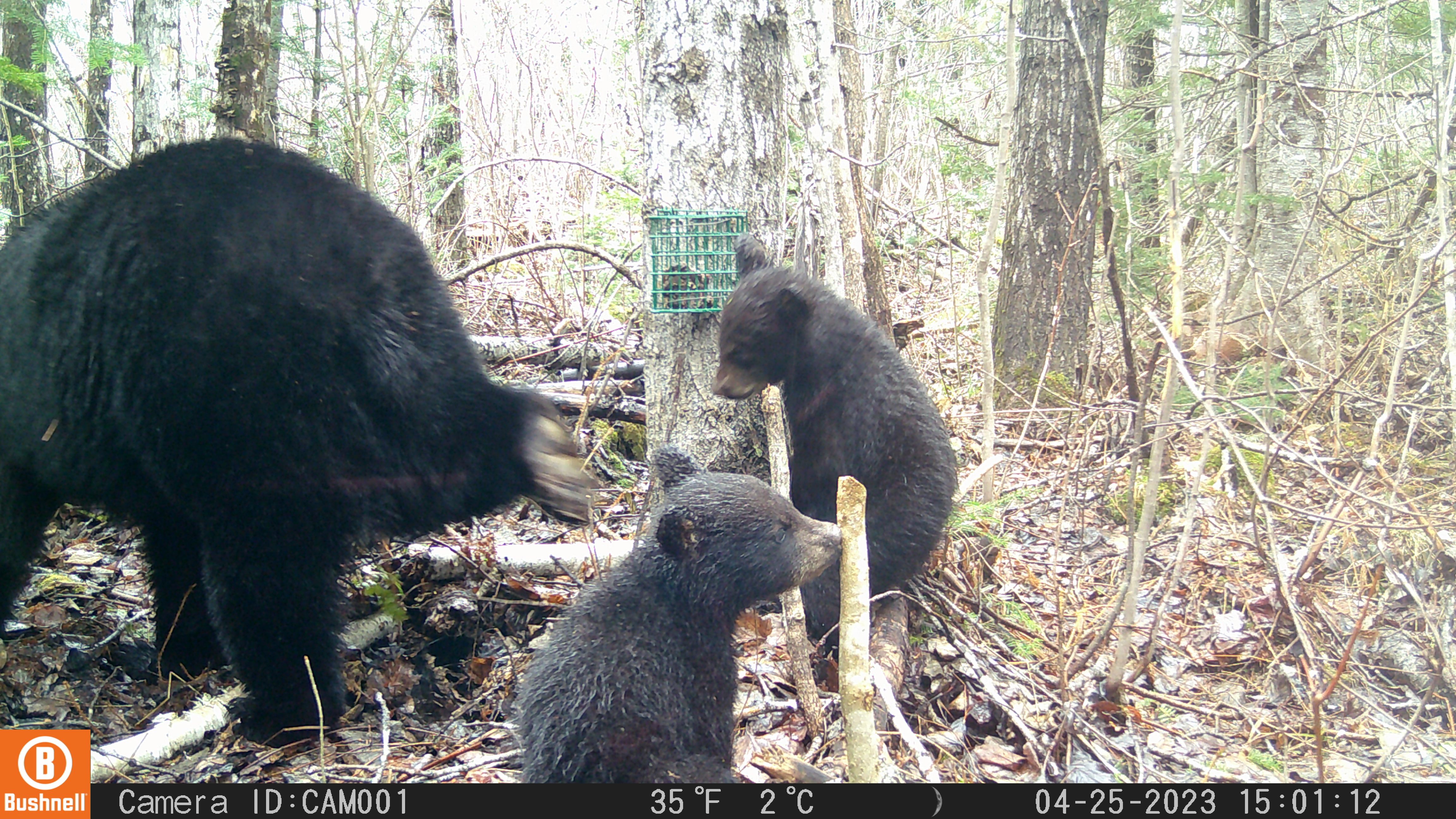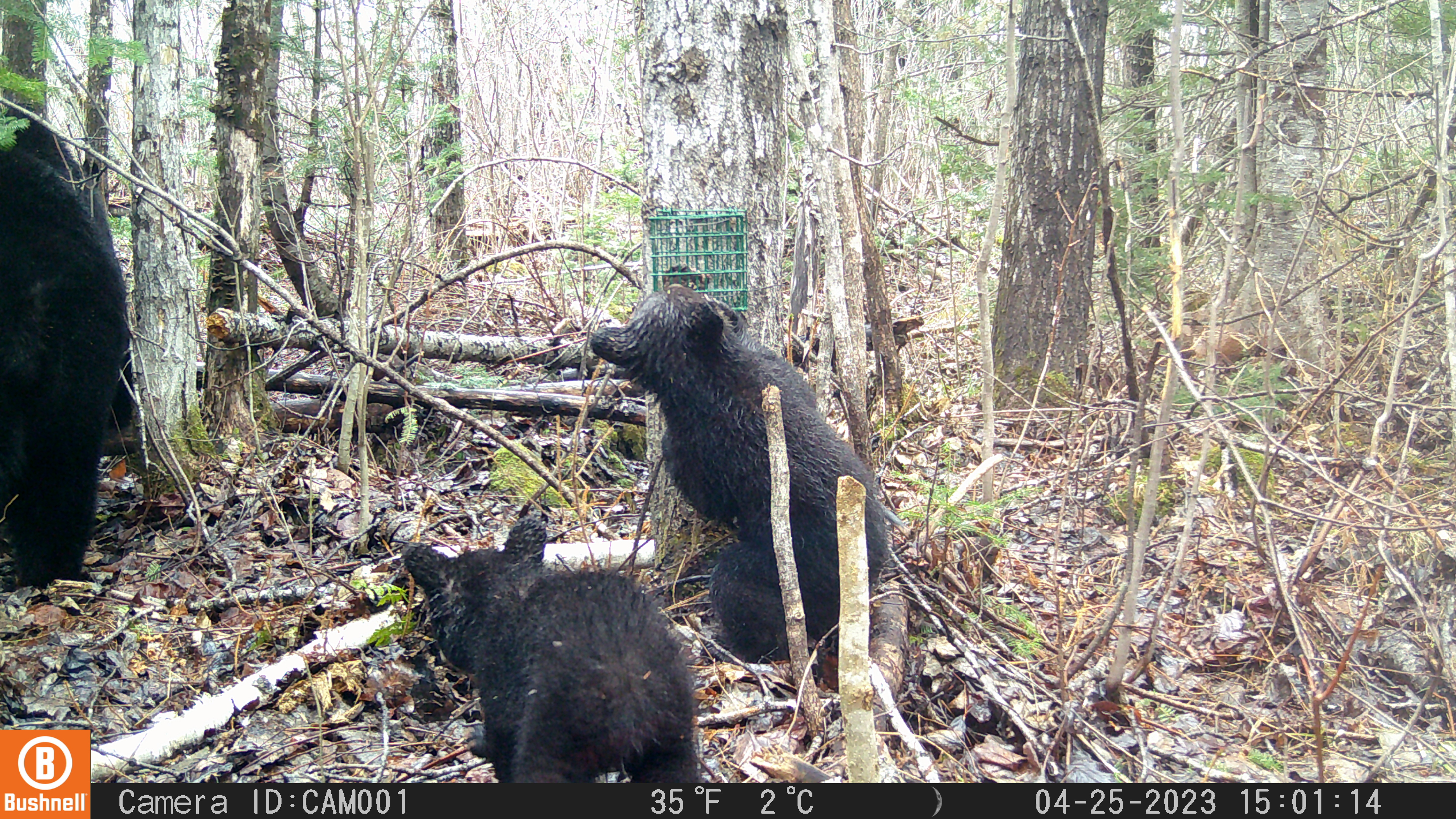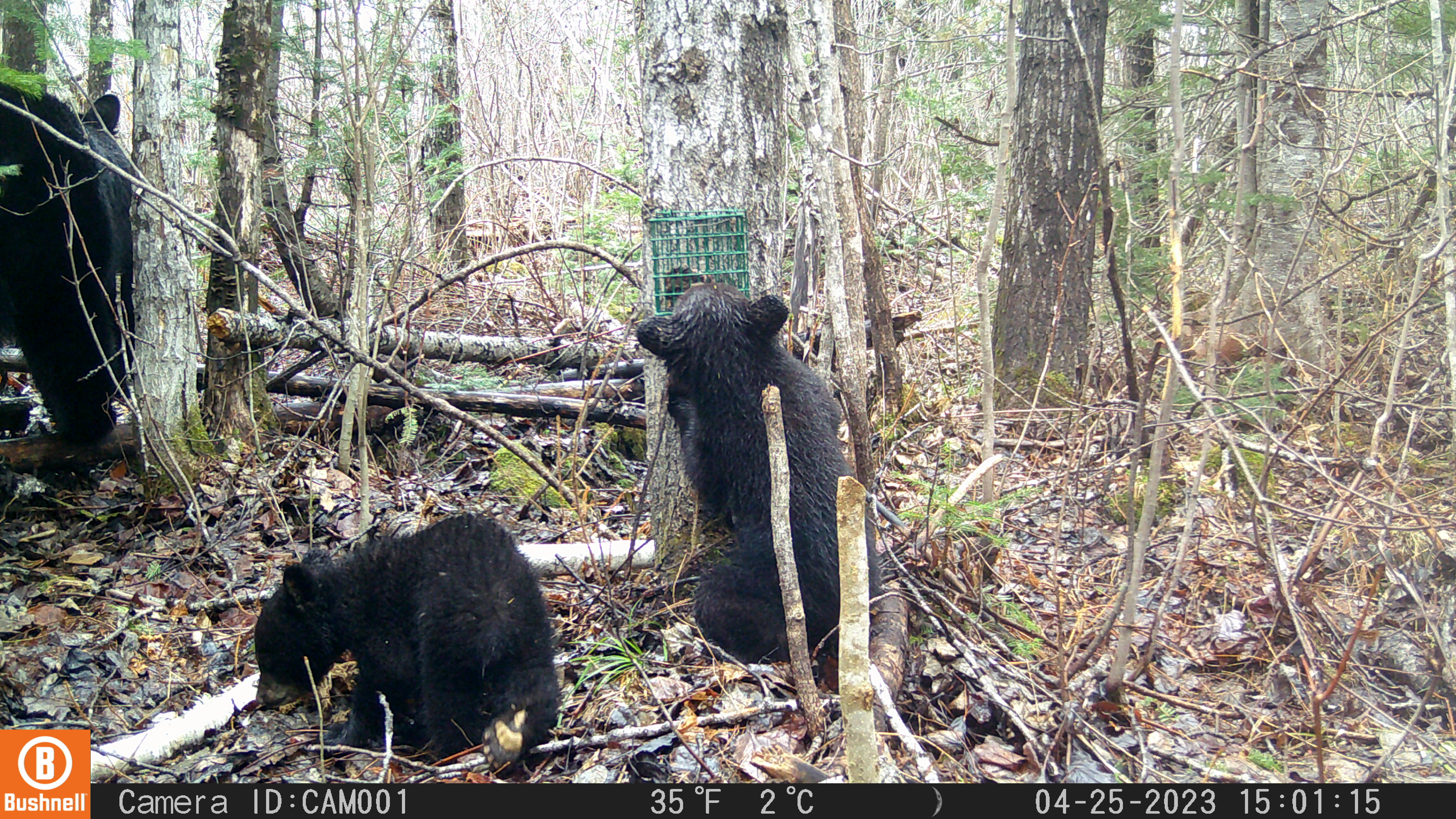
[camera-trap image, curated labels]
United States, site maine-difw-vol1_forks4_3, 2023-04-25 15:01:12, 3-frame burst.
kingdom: Animalia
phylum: Chordata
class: Mammalia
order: Carnivora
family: Ursidae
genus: Ursus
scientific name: Ursus americanus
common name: black bear